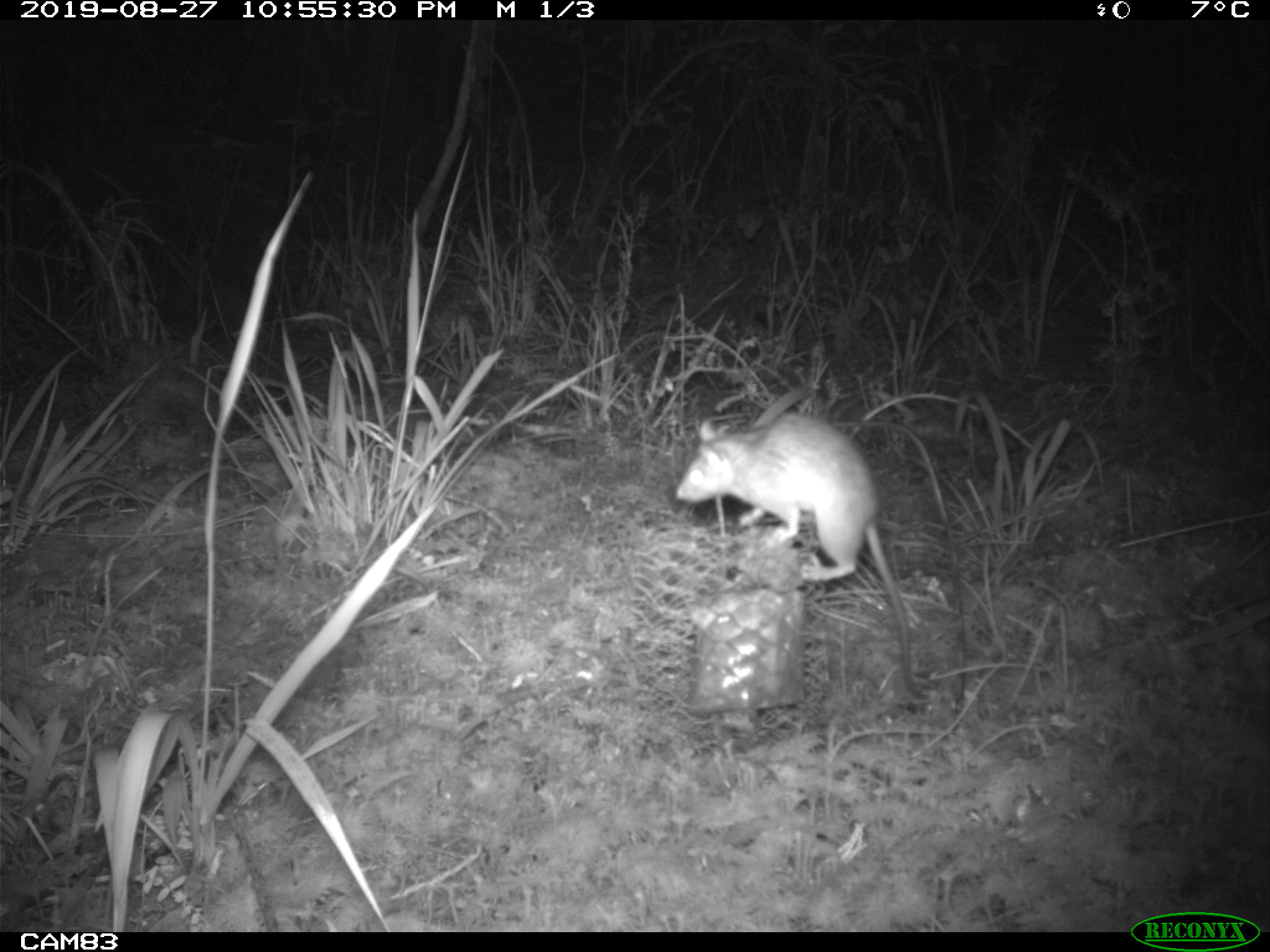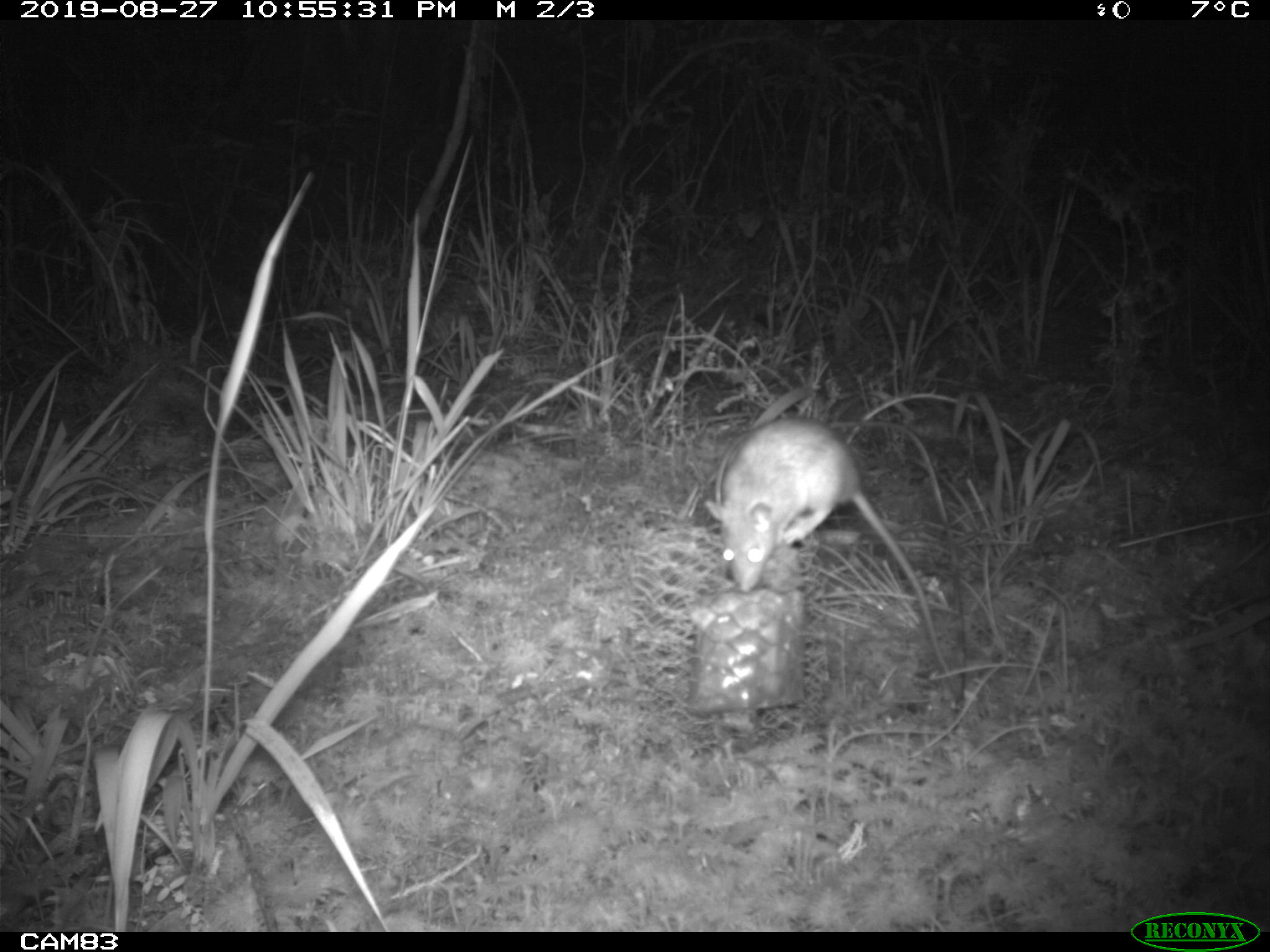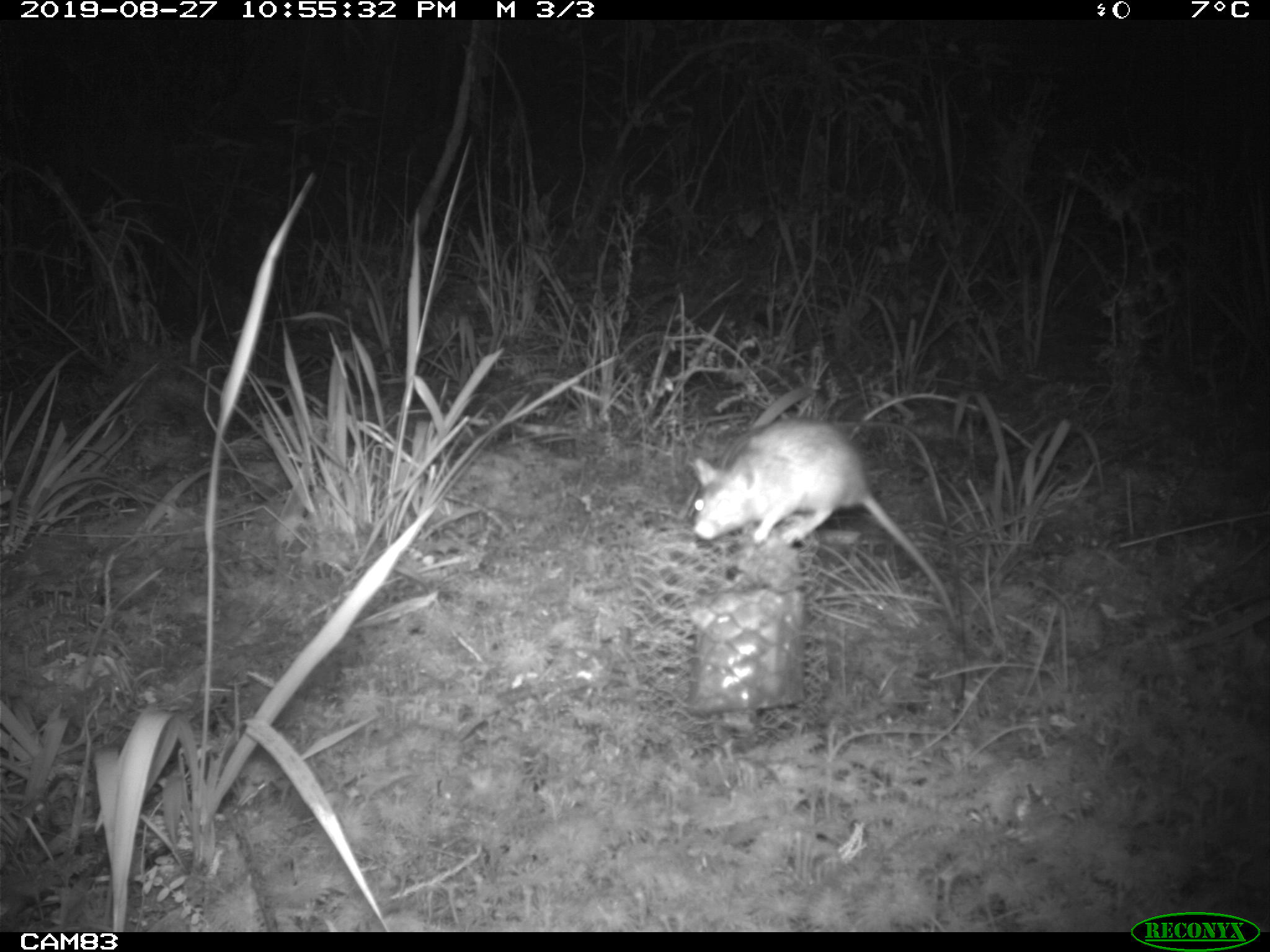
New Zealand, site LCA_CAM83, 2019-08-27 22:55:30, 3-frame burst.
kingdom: Animalia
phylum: Chordata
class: Mammalia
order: Rodentia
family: Muridae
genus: Rattus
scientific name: Rattus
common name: rat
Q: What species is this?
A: Rat (Rattus).